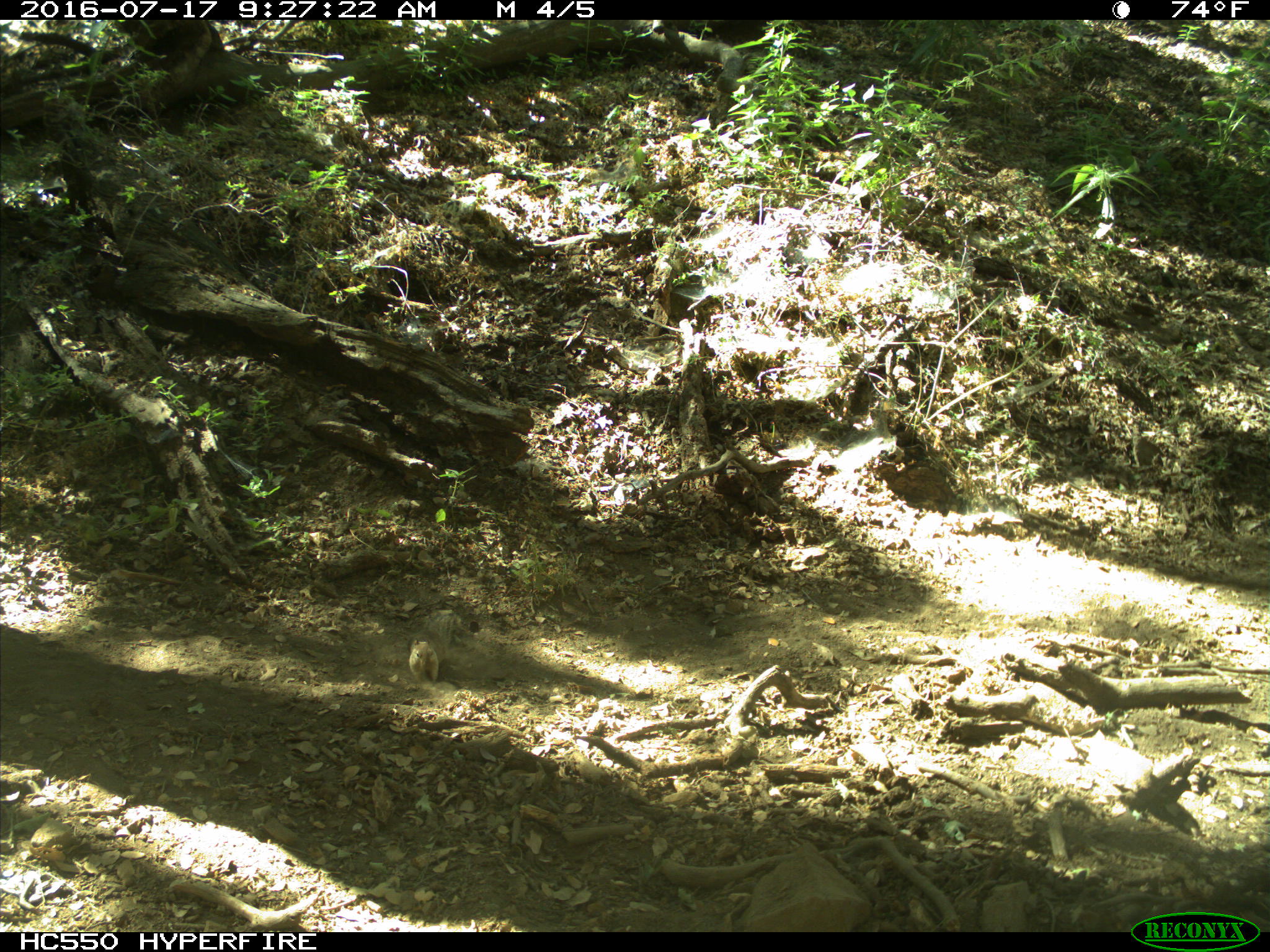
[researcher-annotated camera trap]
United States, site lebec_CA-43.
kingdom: Animalia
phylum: Chordata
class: Mammalia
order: Rodentia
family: Sciuridae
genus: Otospermophilus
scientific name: Otospermophilus beecheyi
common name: california ground squirrel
Otospermophilus beecheyi (california ground squirrel).